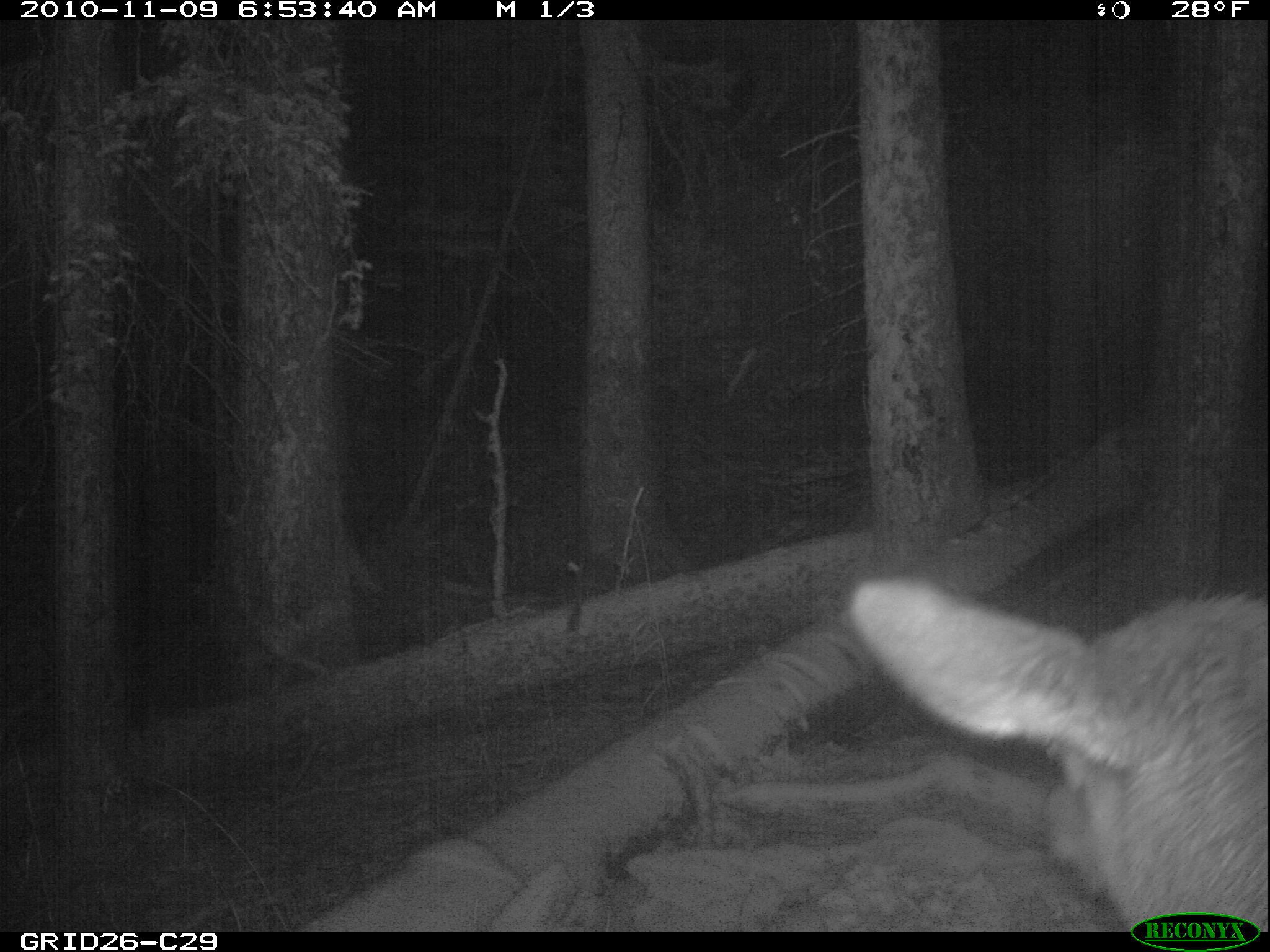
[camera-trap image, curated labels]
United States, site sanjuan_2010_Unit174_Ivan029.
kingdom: Animalia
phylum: Chordata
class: Mammalia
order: Artiodactyla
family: Cervidae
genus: Cervus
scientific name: Cervus elaphus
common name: red deer